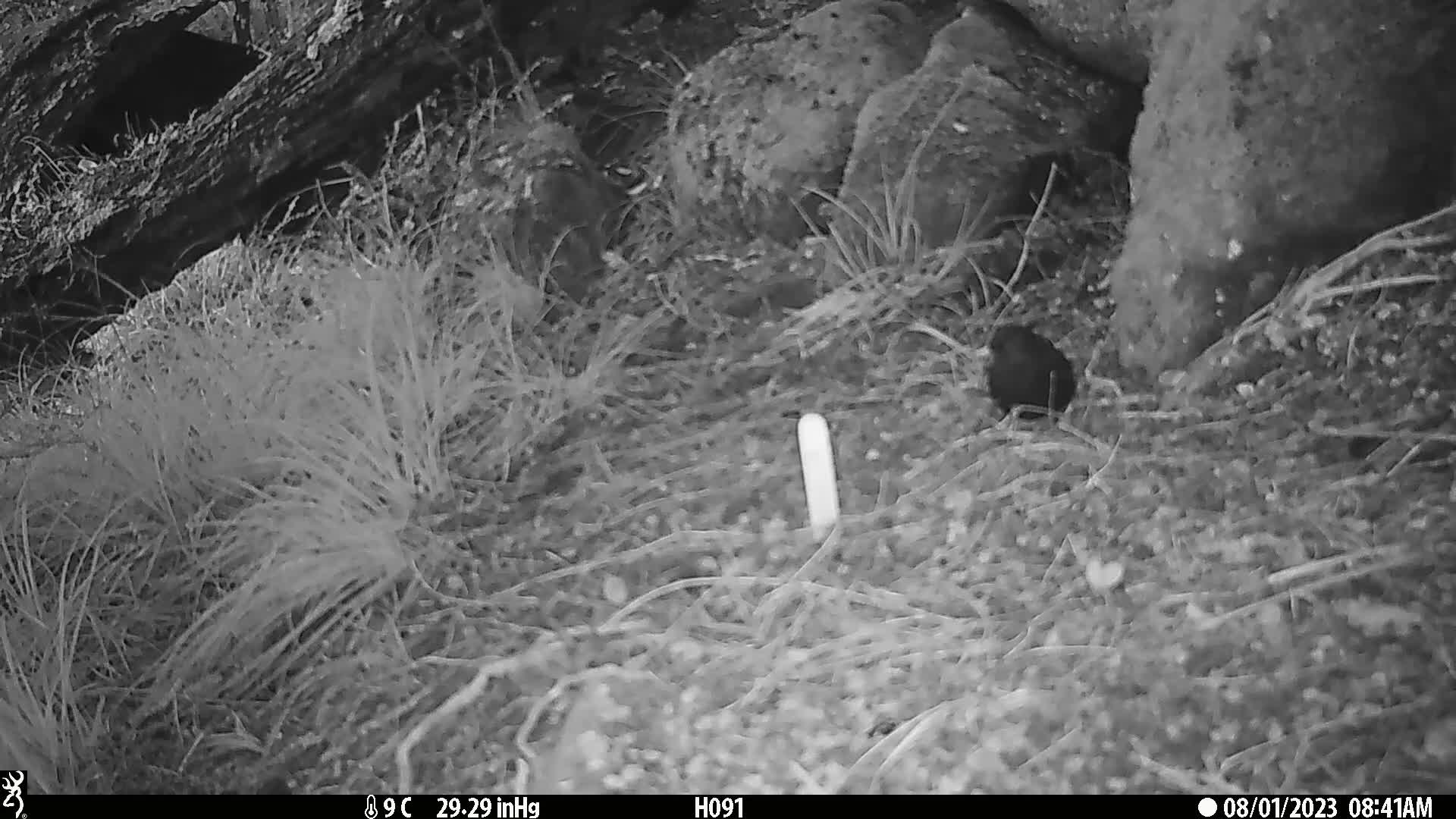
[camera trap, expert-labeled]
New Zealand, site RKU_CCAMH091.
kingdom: Animalia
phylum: Chordata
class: Aves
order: Passeriformes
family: Turdidae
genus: Turdus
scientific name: Turdus merula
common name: eurasian blackbird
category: blackbird